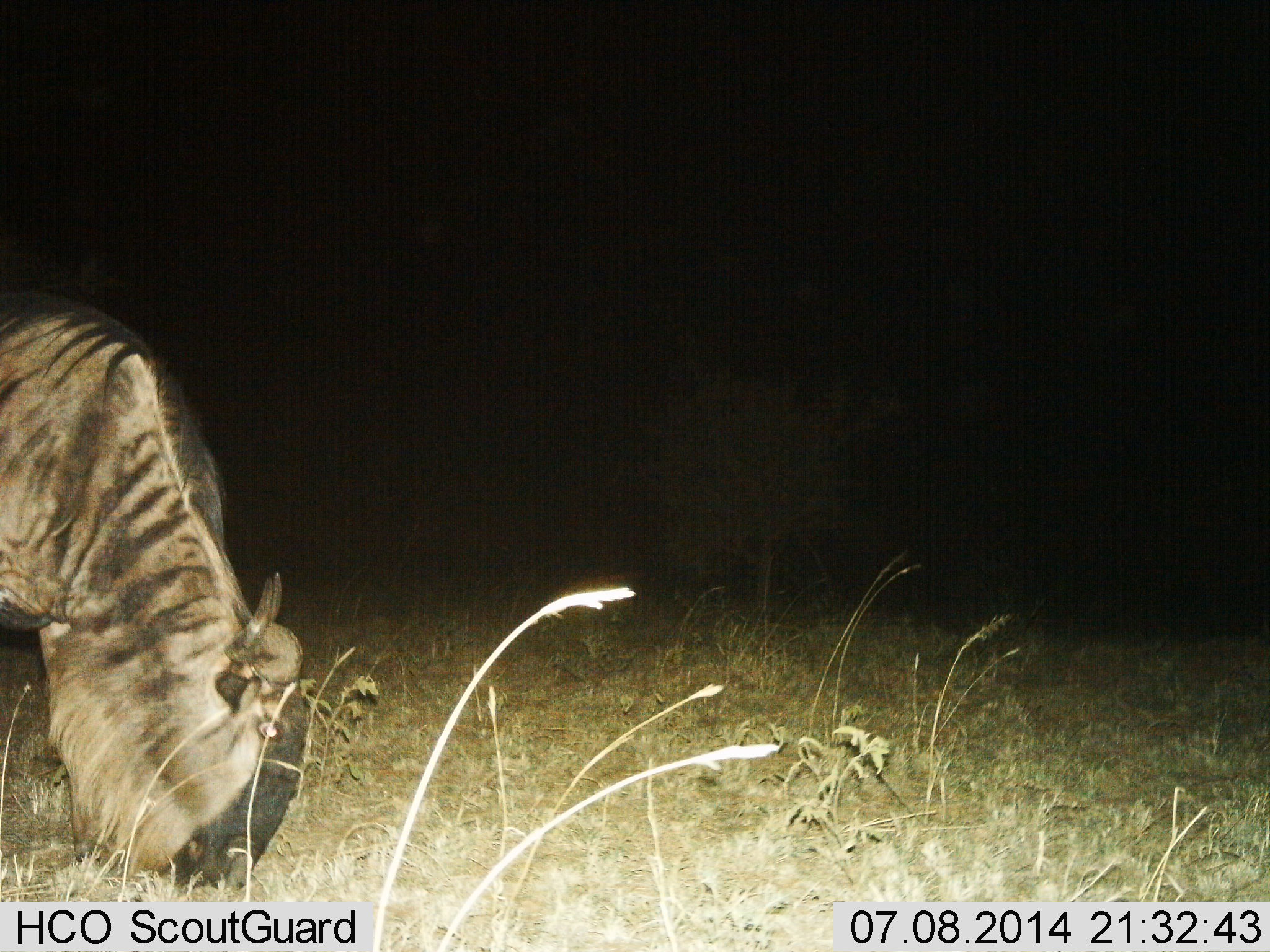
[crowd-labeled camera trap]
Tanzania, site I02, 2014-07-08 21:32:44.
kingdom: Animalia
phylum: Chordata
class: Mammalia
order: Artiodactyla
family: Bovidae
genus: Connochaetes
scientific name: Connochaetes taurinus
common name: blue wildebeest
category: wildebeest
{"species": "wildebeest (blue wildebeest) (Connochaetes taurinus)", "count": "1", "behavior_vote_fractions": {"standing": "0%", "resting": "0%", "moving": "0%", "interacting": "0%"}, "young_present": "0%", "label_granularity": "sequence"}